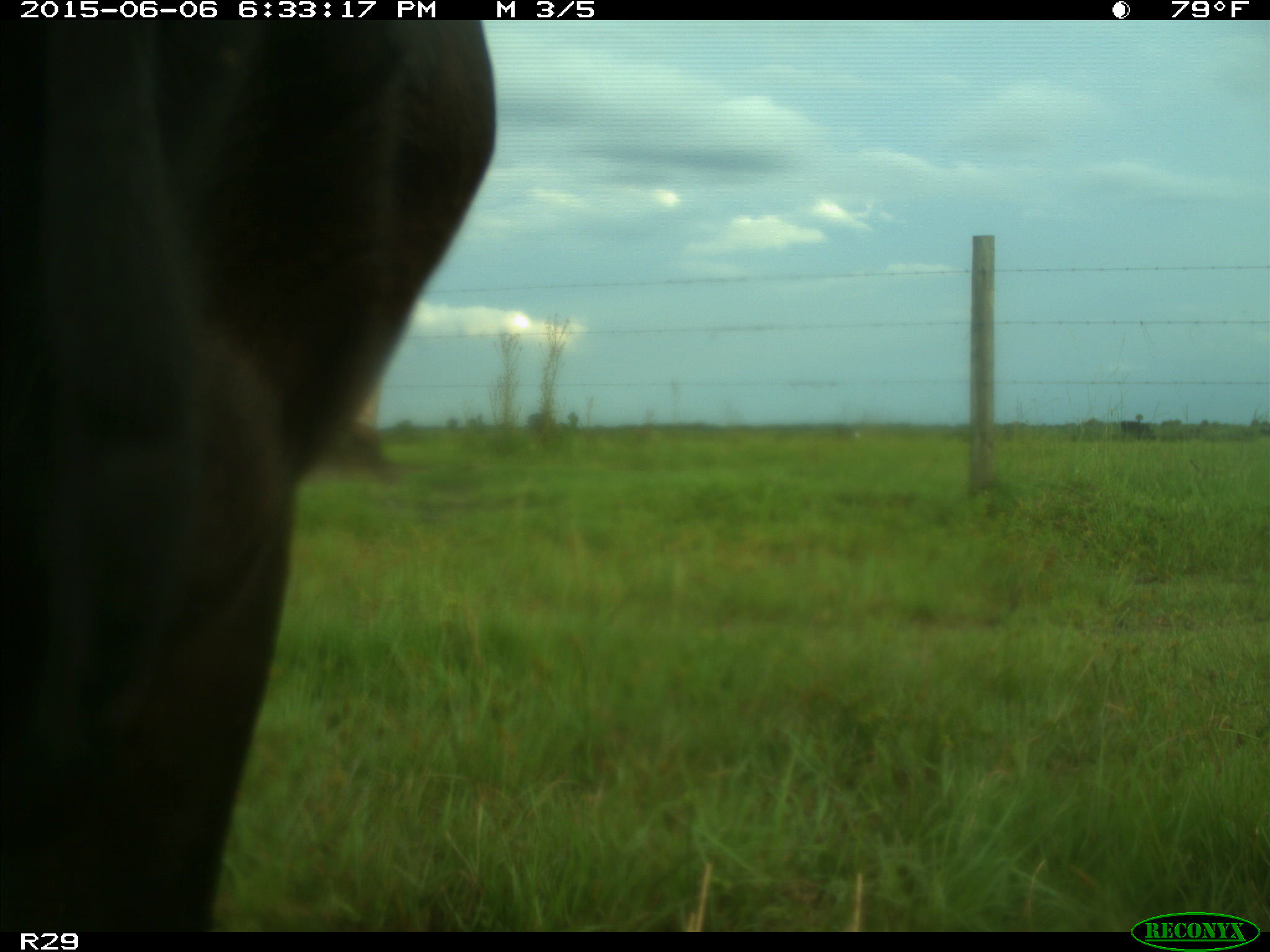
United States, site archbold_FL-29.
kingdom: Animalia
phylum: Chordata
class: Mammalia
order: Artiodactyla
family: Bovidae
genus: Bos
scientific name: Bos taurus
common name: domestic cow